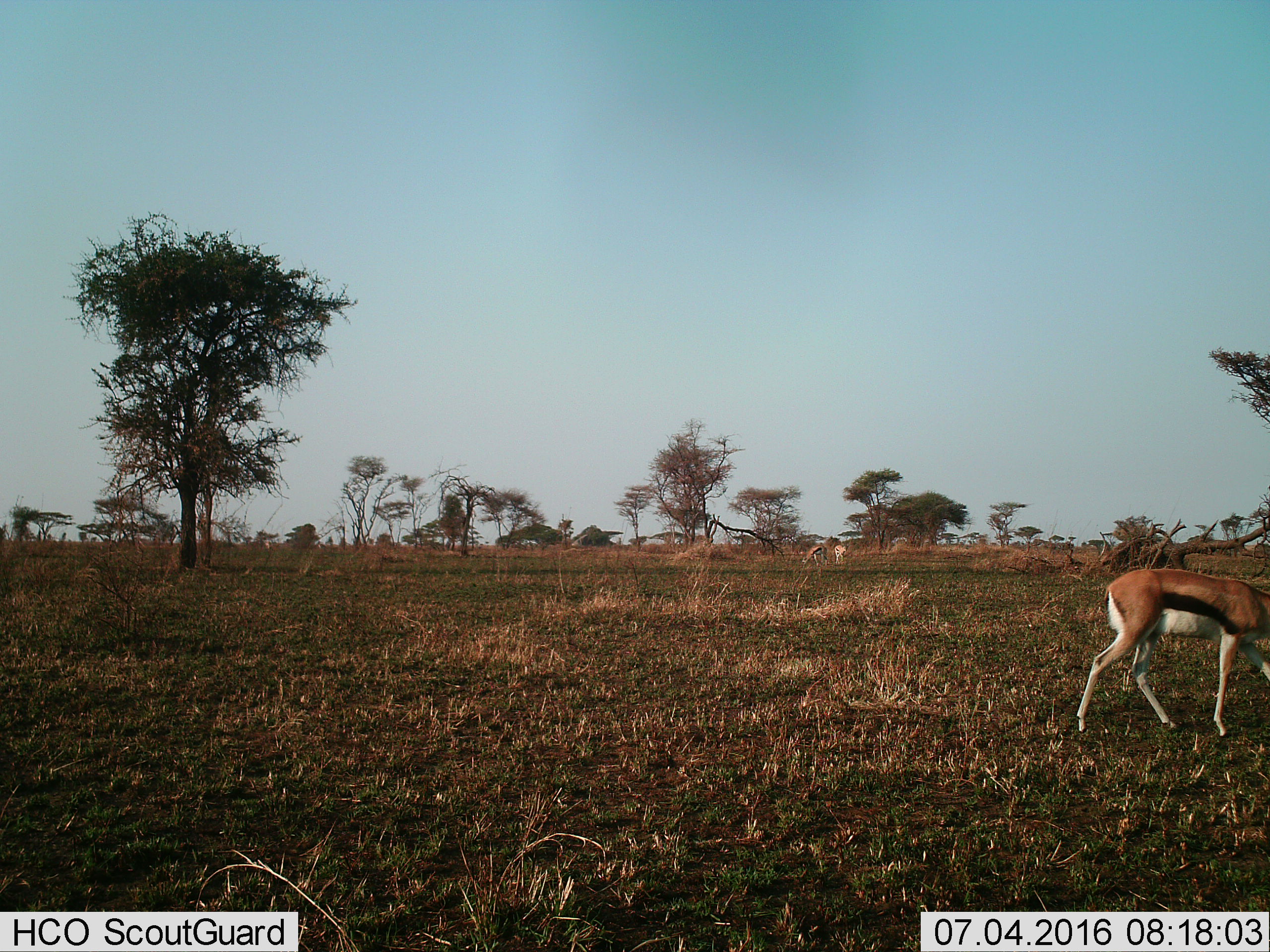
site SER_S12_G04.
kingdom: Animalia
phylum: Chordata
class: Mammalia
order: Artiodactyla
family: Bovidae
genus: Eudorcas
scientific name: Eudorcas thomsonii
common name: thomson's gazelle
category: gazellethomsons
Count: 3.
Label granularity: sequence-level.